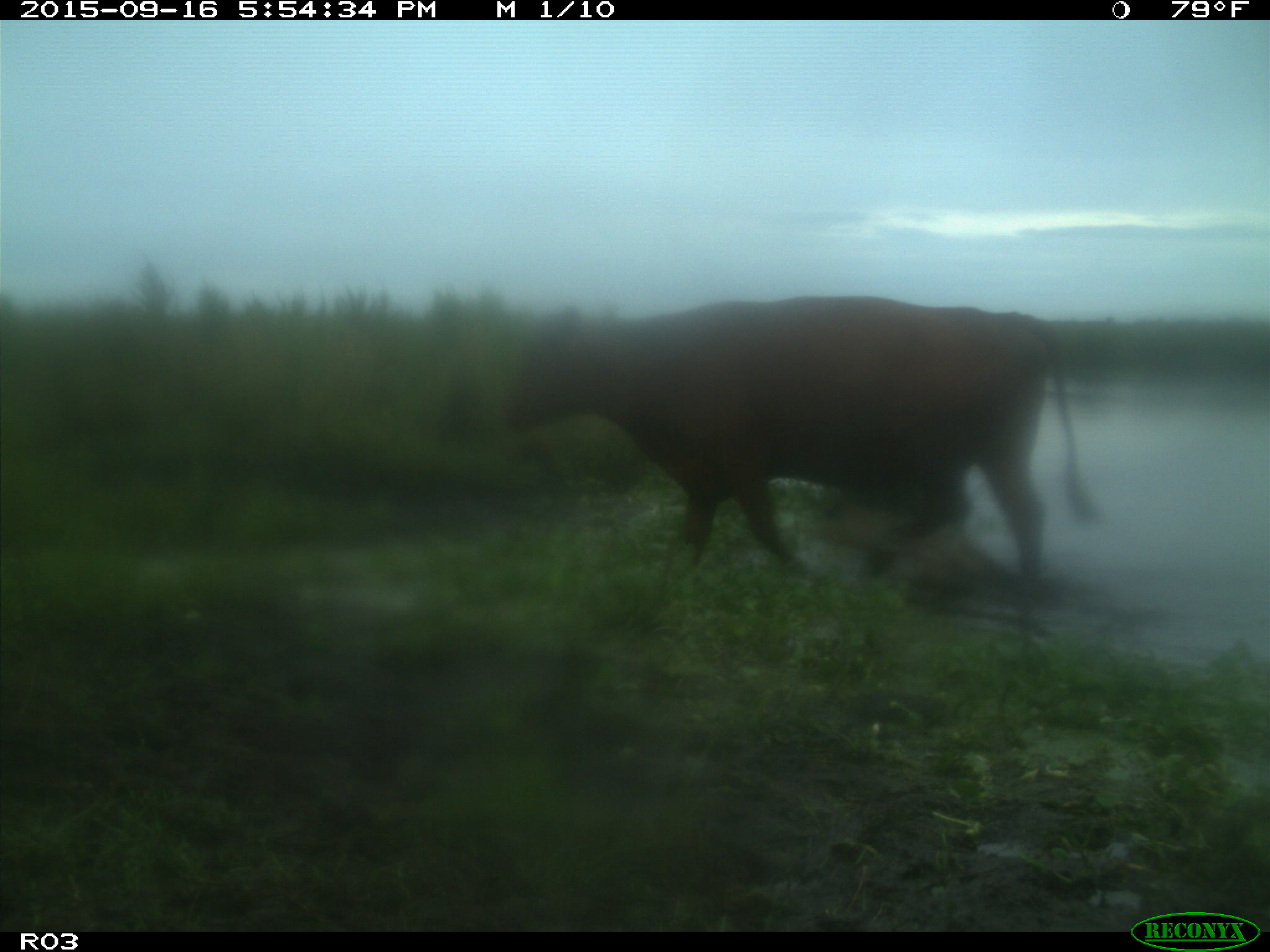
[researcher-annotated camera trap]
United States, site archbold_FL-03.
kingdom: Animalia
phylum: Chordata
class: Mammalia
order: Artiodactyla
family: Bovidae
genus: Bos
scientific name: Bos taurus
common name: domestic cow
Bos taurus (domestic cow).